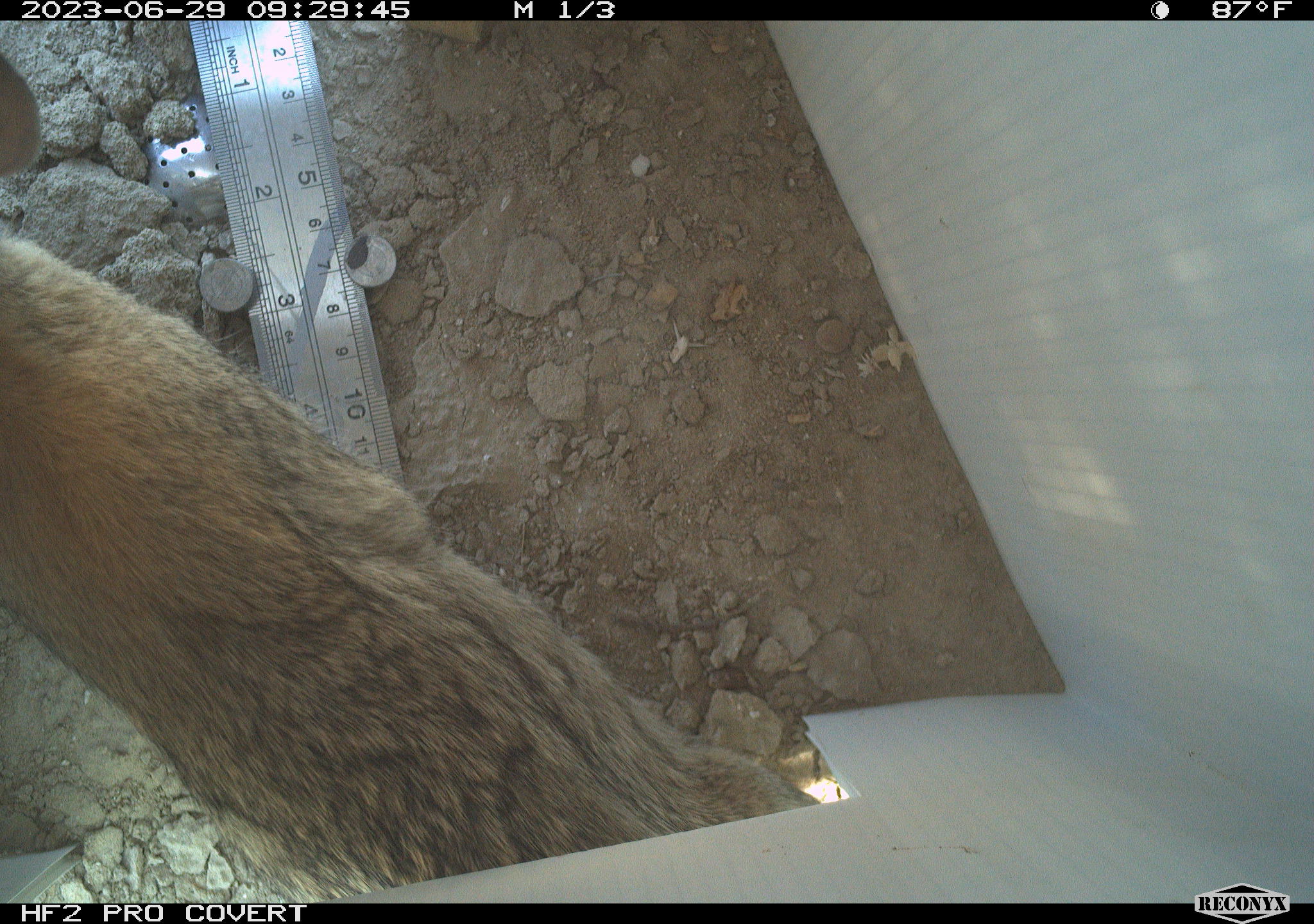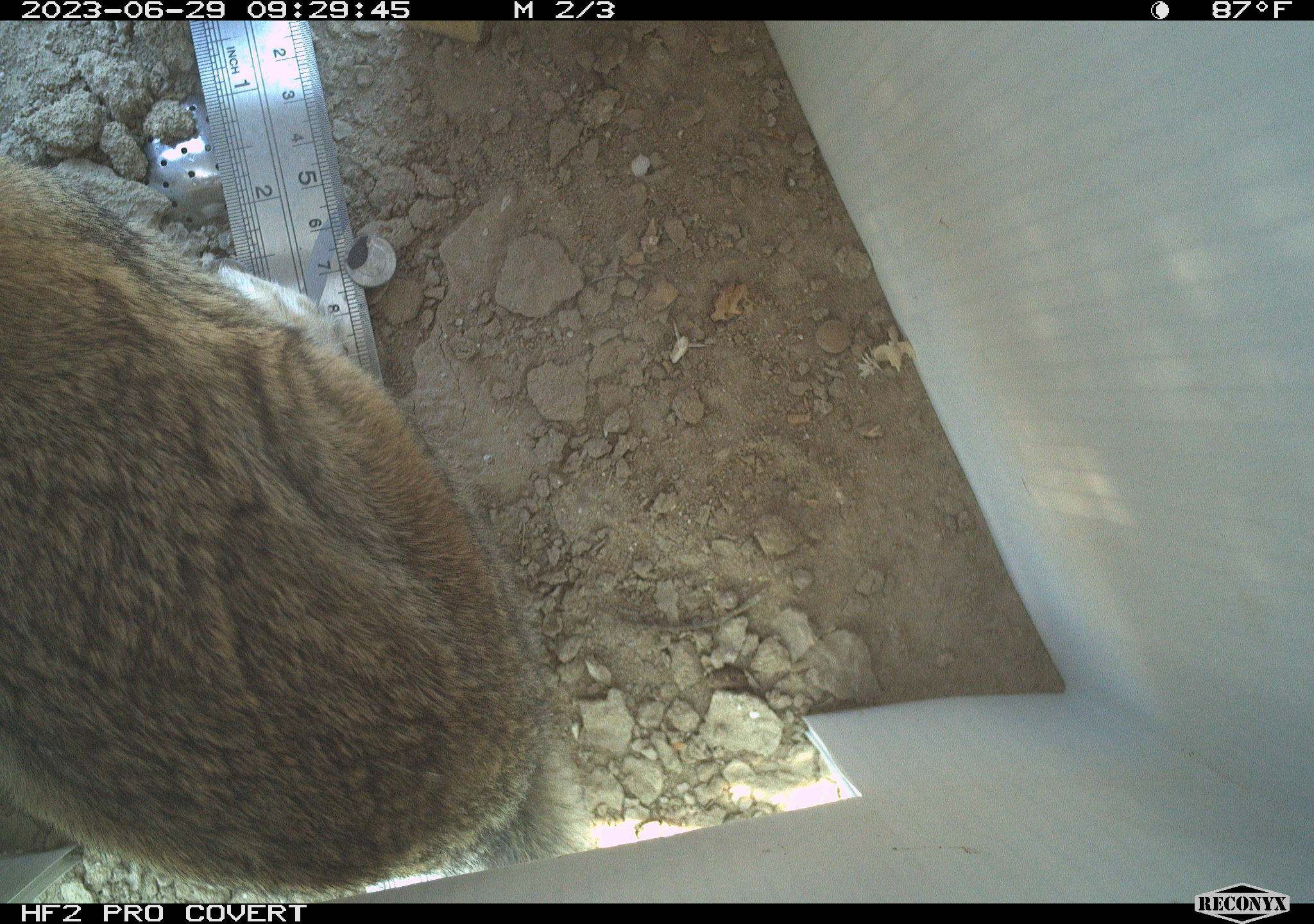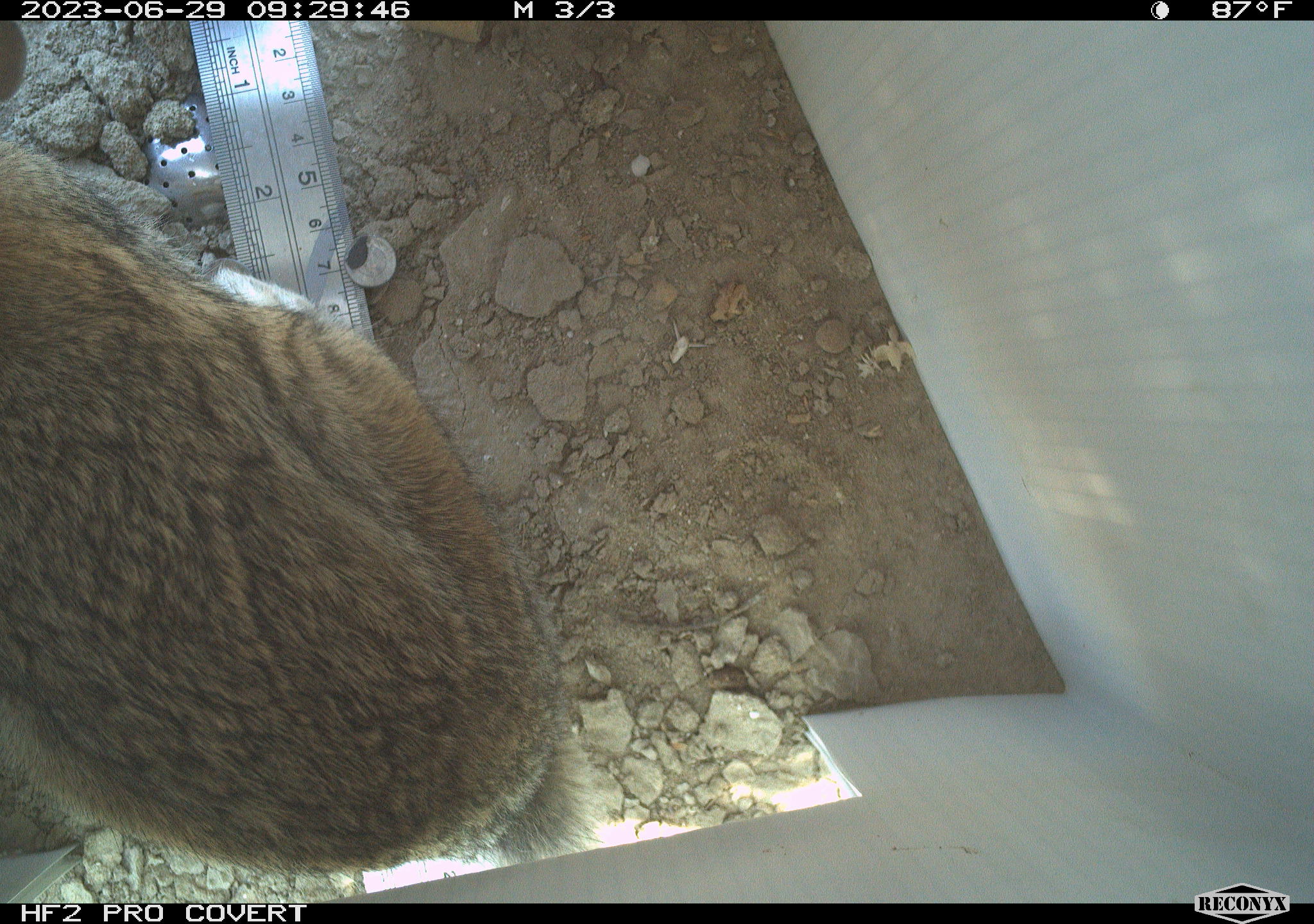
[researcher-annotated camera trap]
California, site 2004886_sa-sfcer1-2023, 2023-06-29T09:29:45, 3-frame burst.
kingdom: Animalia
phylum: Chordata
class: Mammalia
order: Lagomorpha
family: Leporidae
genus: Sylvilagus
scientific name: Sylvilagus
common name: cottontail rabbits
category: sylvilagus species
Sylvilagus species (cottontail rabbits) (Sylvilagus).